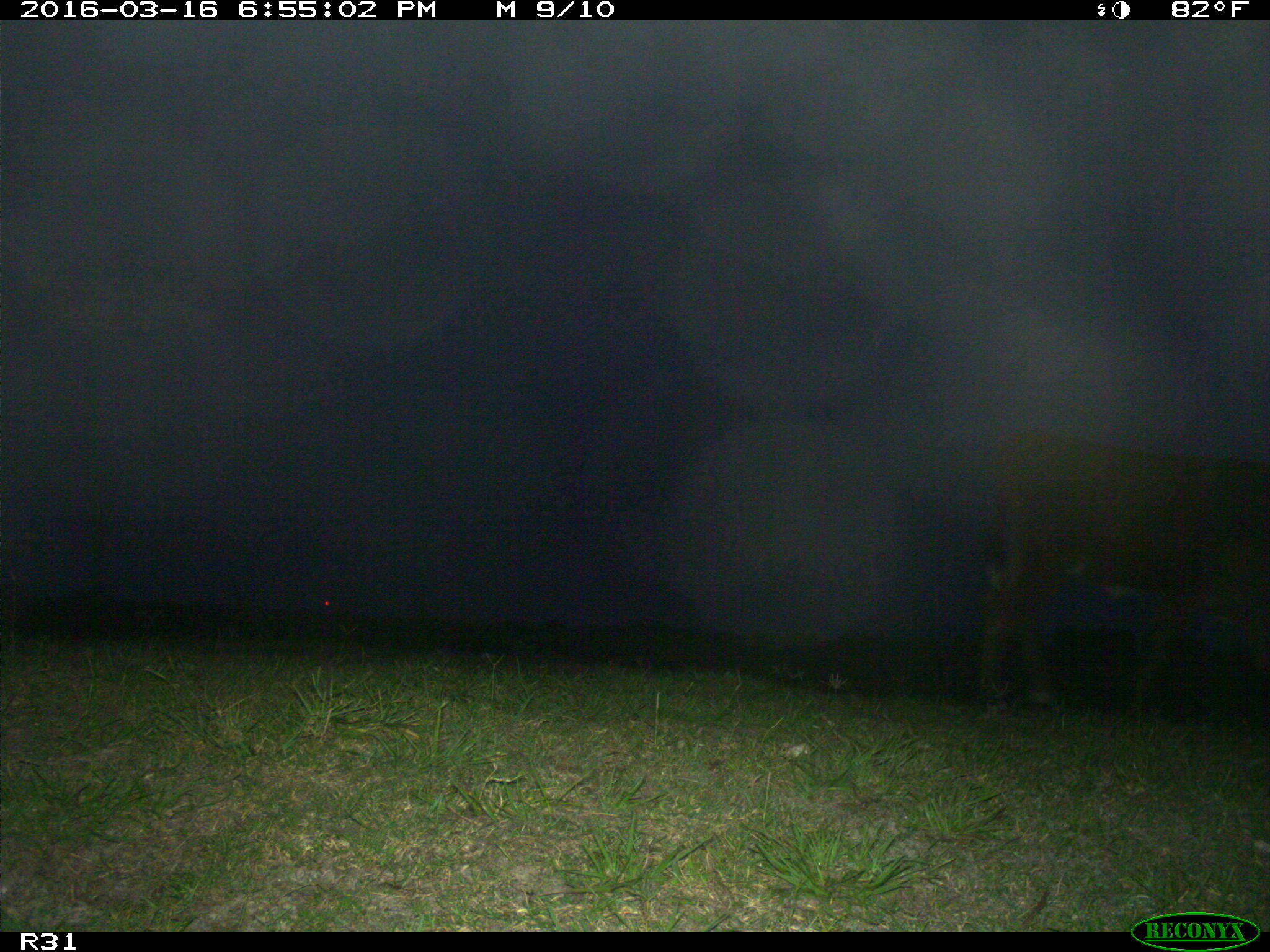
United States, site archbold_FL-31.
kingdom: Animalia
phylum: Chordata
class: Mammalia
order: Artiodactyla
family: Bovidae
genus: Bos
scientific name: Bos taurus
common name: domestic cow